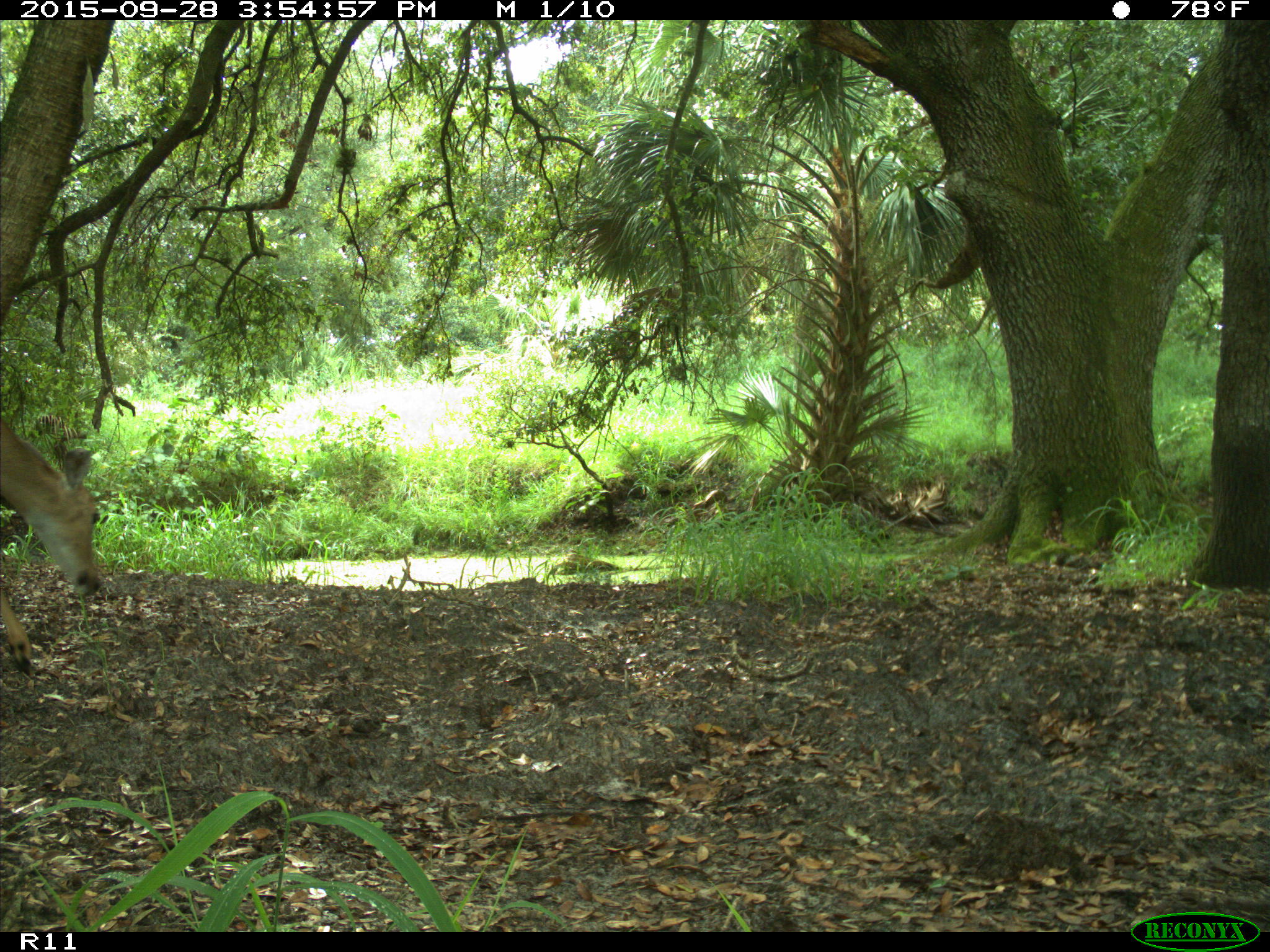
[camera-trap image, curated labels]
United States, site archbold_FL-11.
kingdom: Animalia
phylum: Chordata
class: Mammalia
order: Artiodactyla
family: Cervidae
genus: Odocoileus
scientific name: Odocoileus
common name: deer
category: unidentified deer